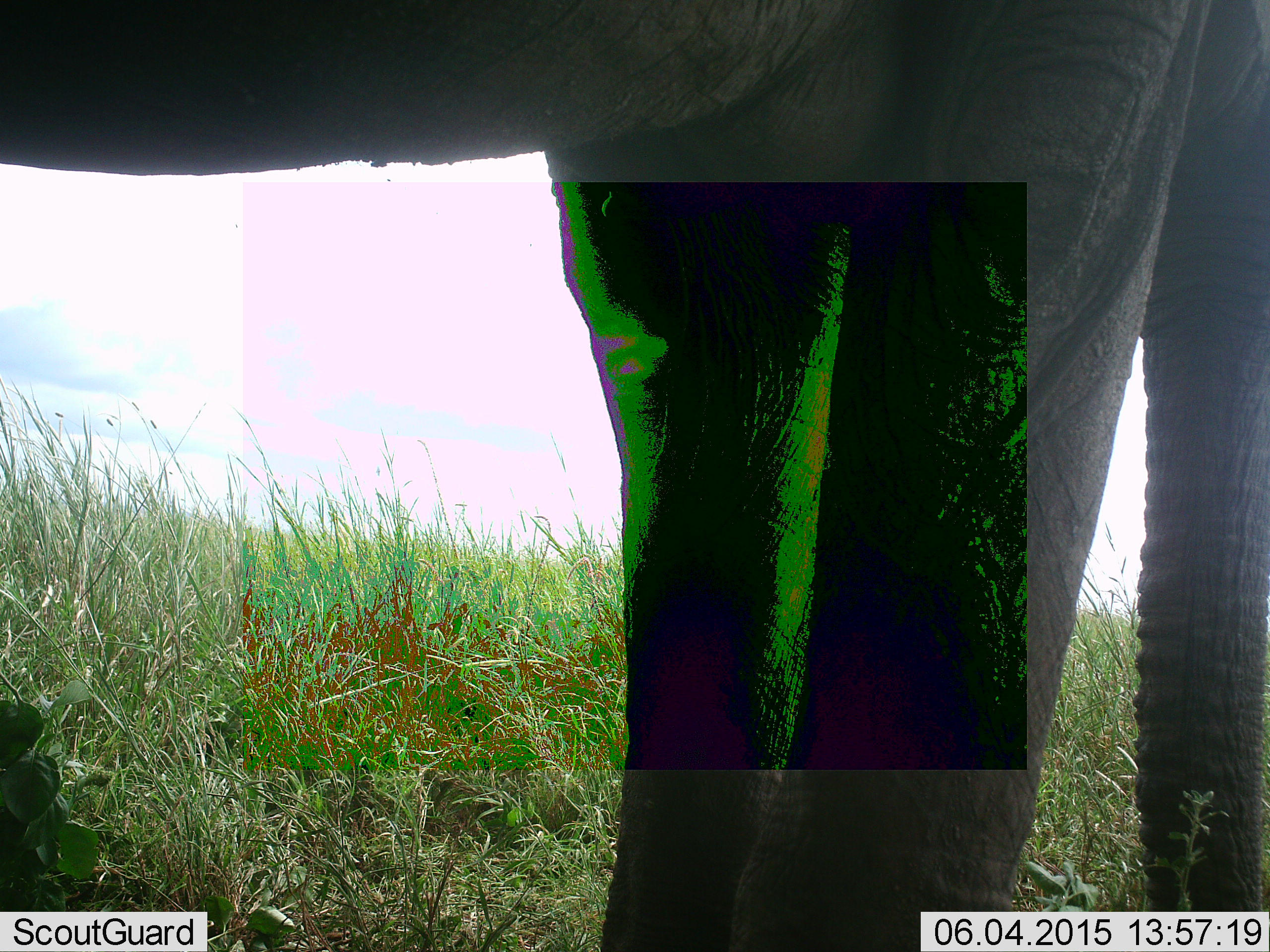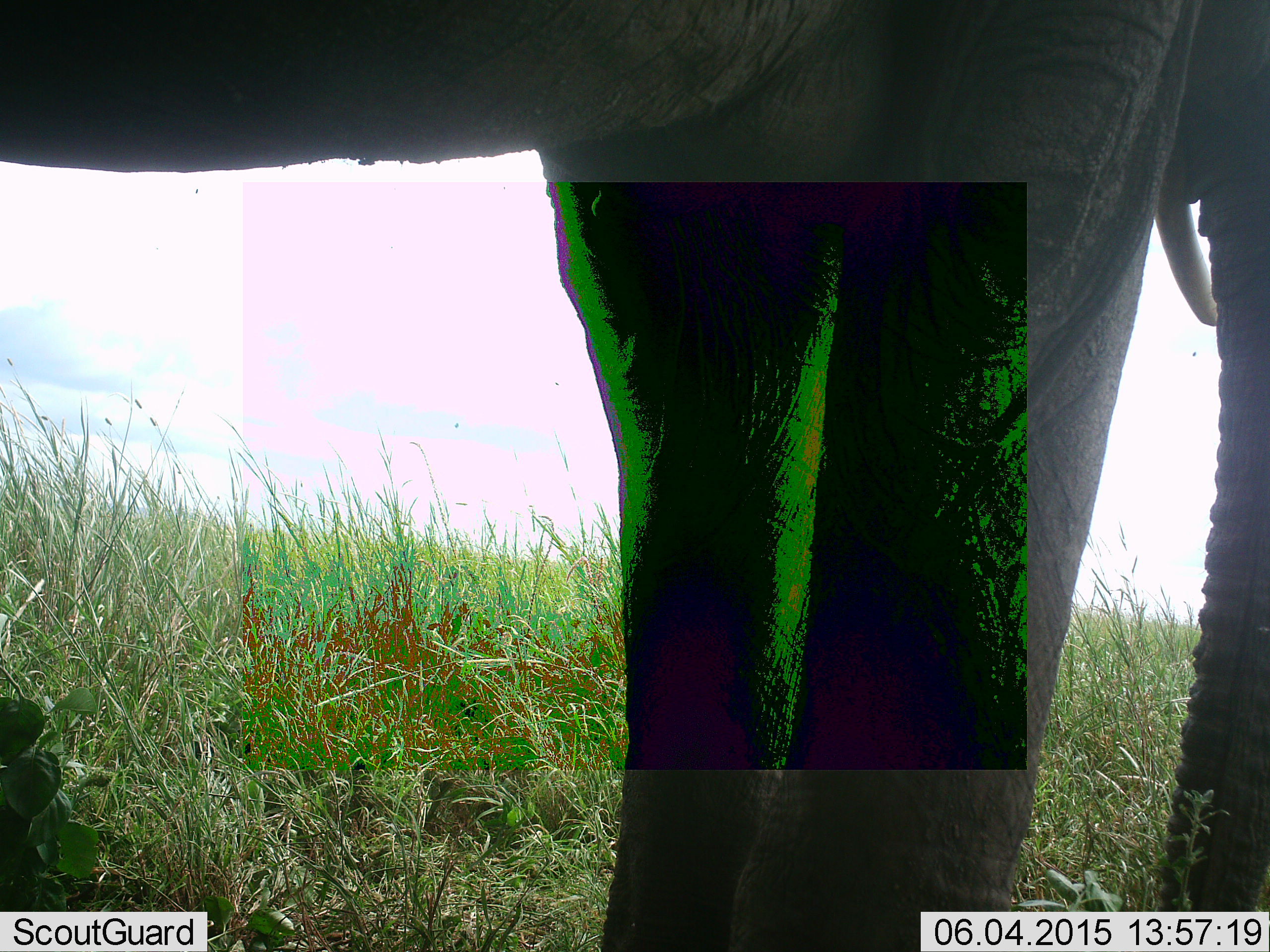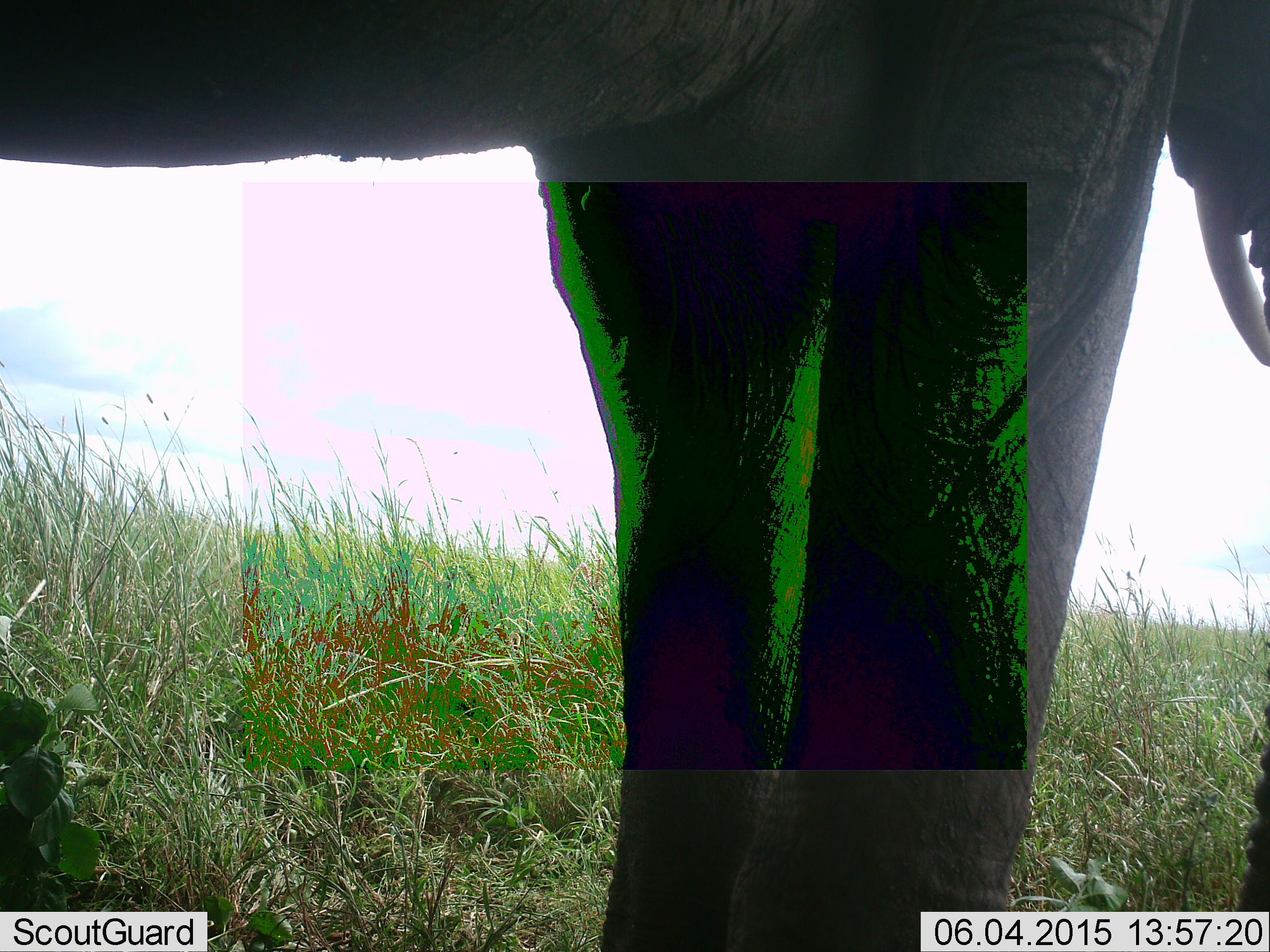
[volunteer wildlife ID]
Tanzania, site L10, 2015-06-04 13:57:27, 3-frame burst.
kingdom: Animalia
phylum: Chordata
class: Mammalia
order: Proboscidea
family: Elephantidae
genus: Loxodonta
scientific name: Loxodonta africana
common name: african bush elephant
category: elephant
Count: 1.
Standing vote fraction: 80%.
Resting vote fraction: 0%.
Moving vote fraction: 0%.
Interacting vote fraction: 0%.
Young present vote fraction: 0%.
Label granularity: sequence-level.